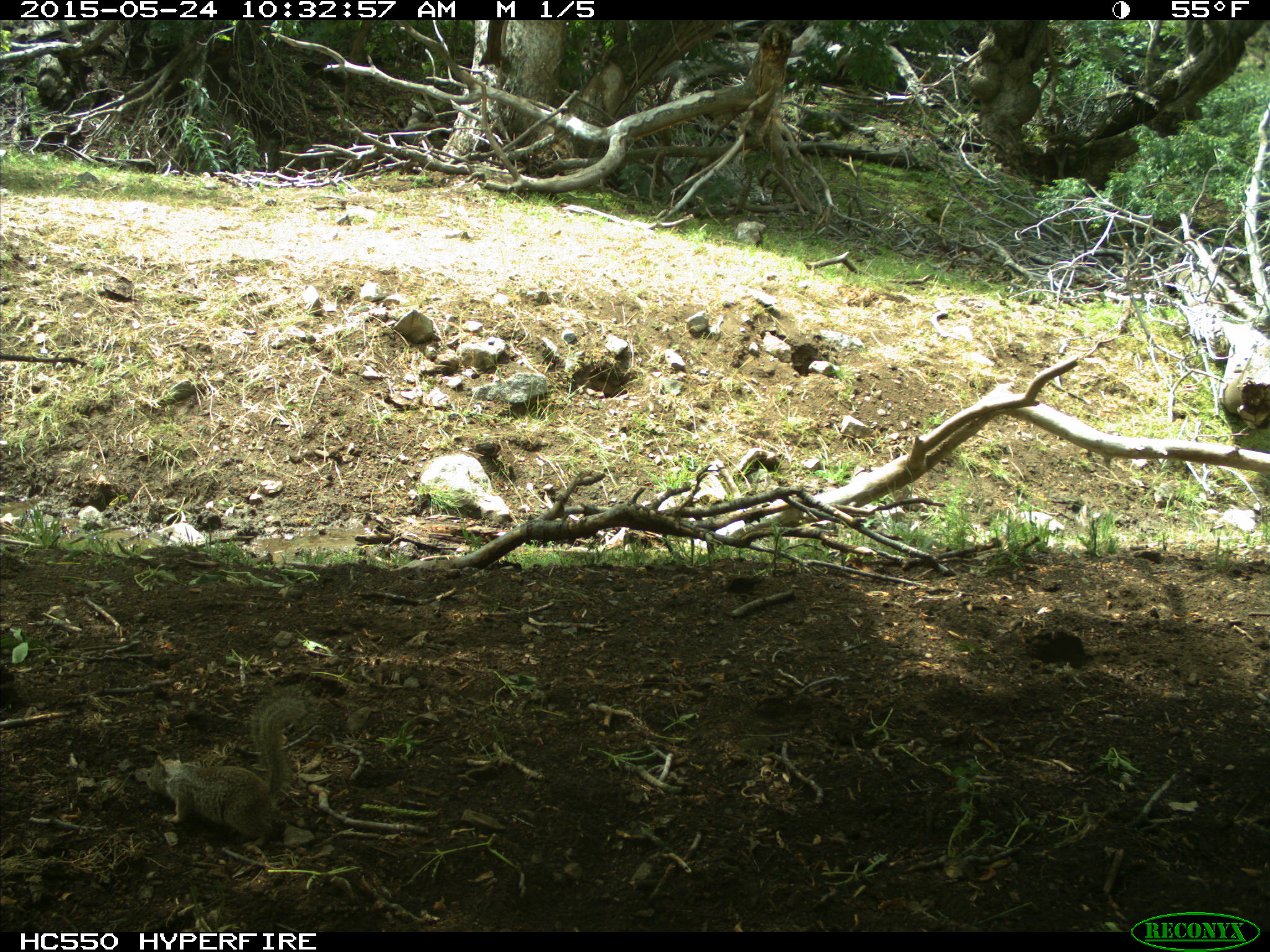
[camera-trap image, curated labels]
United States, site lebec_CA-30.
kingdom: Animalia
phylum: Chordata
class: Mammalia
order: Rodentia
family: Sciuridae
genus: Otospermophilus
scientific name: Otospermophilus beecheyi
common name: california ground squirrel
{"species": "Otospermophilus beecheyi (california ground squirrel)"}